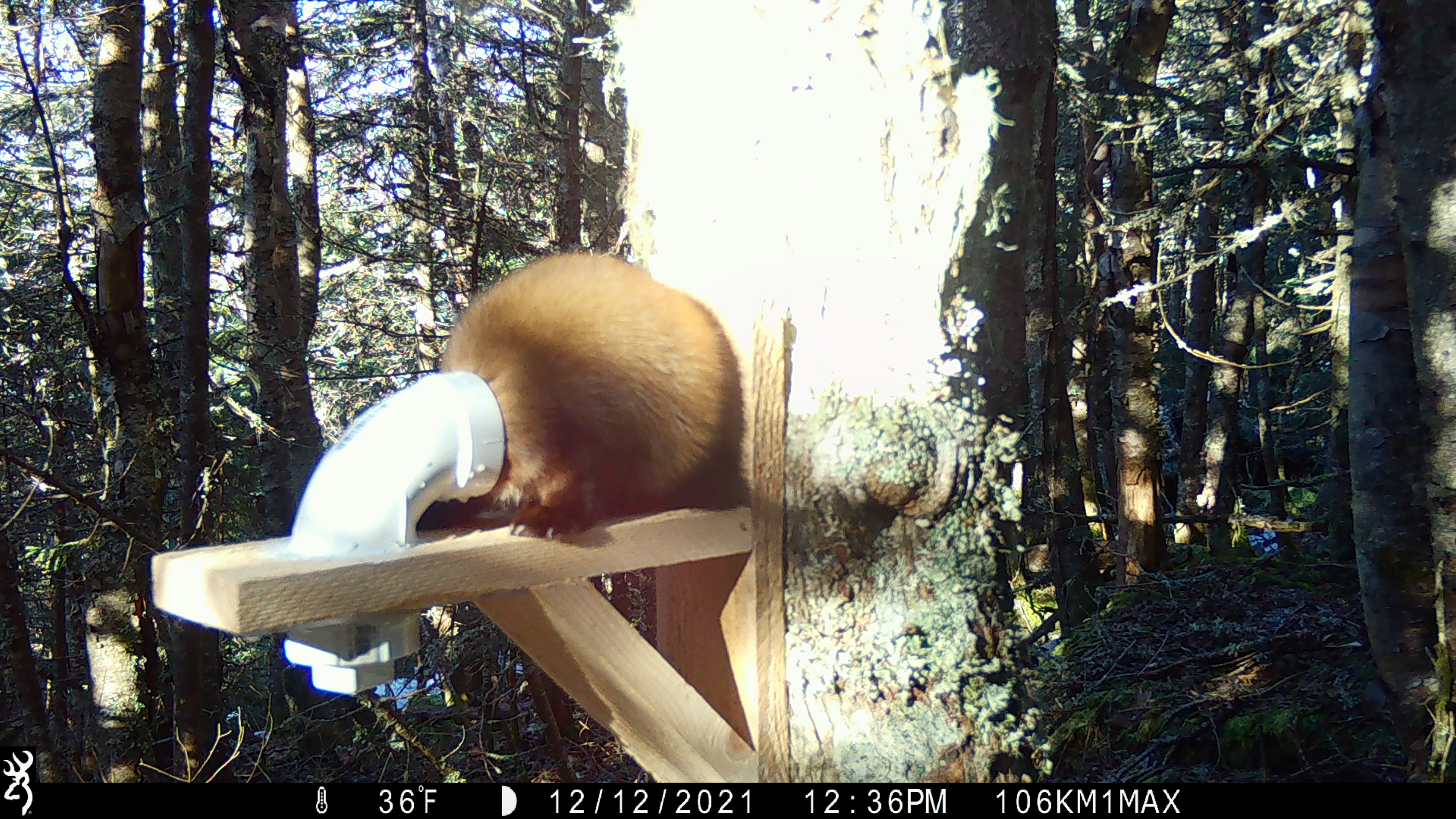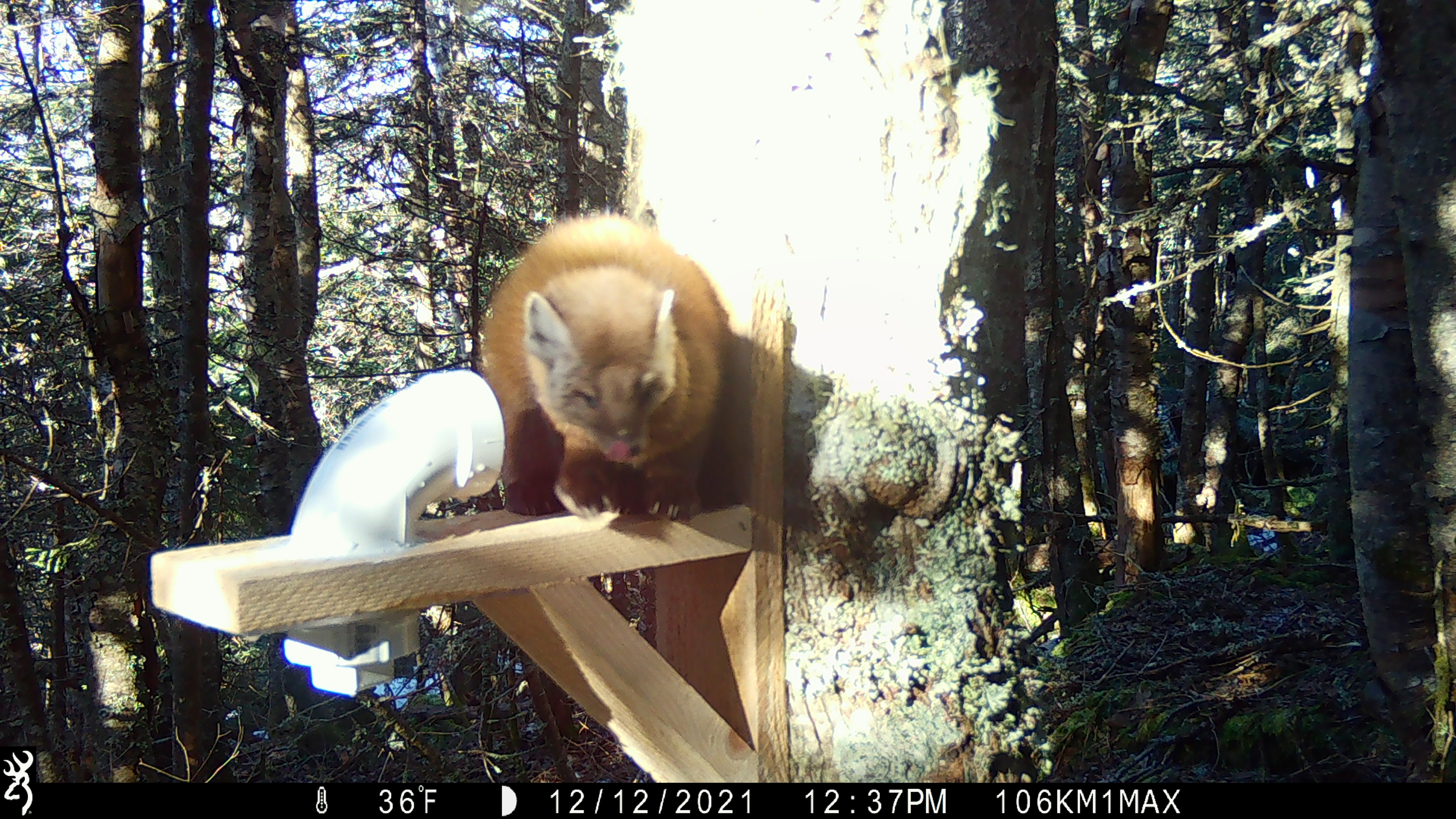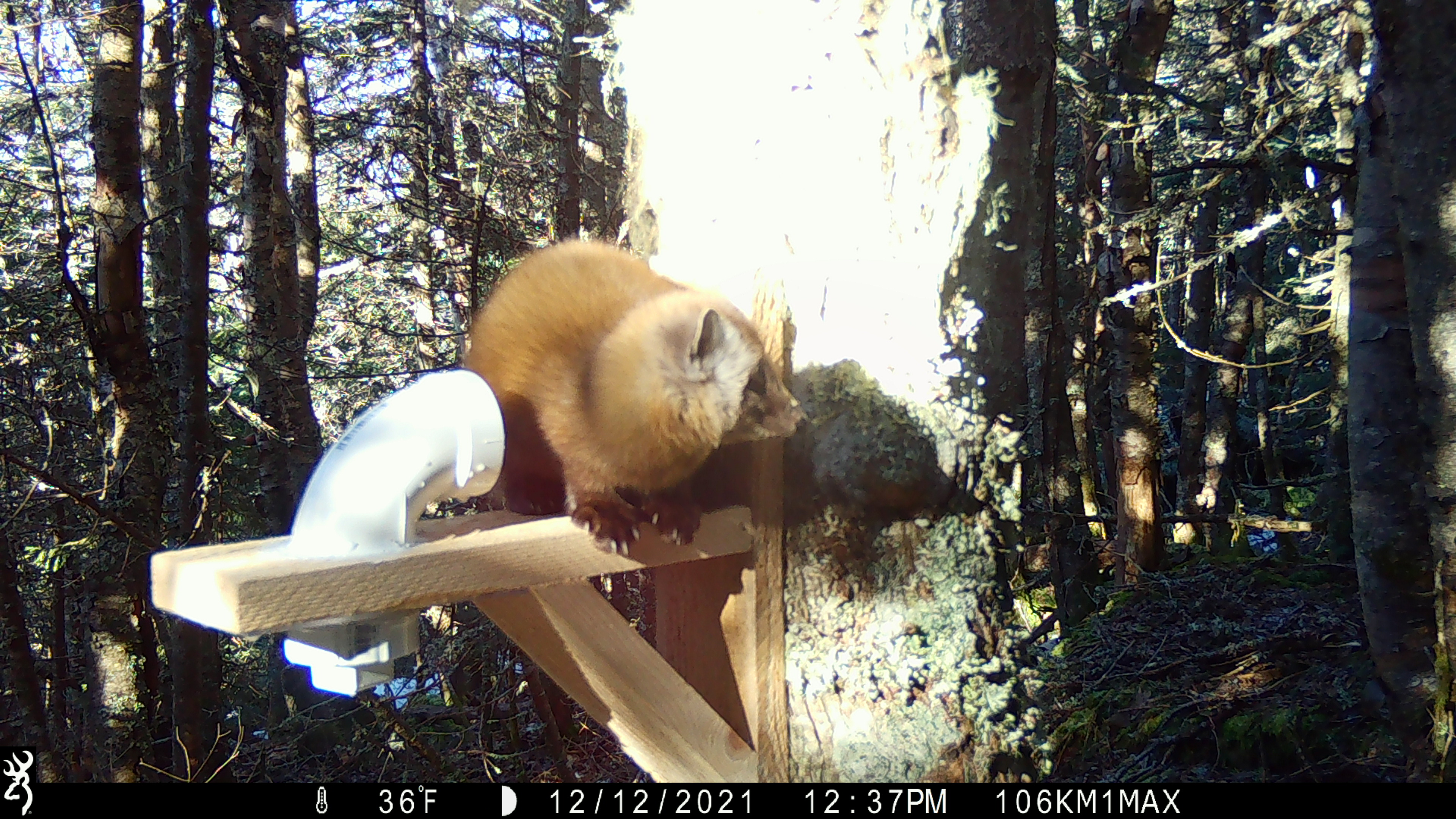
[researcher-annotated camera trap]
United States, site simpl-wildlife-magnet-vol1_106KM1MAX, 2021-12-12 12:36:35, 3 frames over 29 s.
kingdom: Animalia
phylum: Chordata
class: Mammalia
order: Carnivora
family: Mustelidae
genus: Martes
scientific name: Martes americana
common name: american marten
American marten (Martes americana).